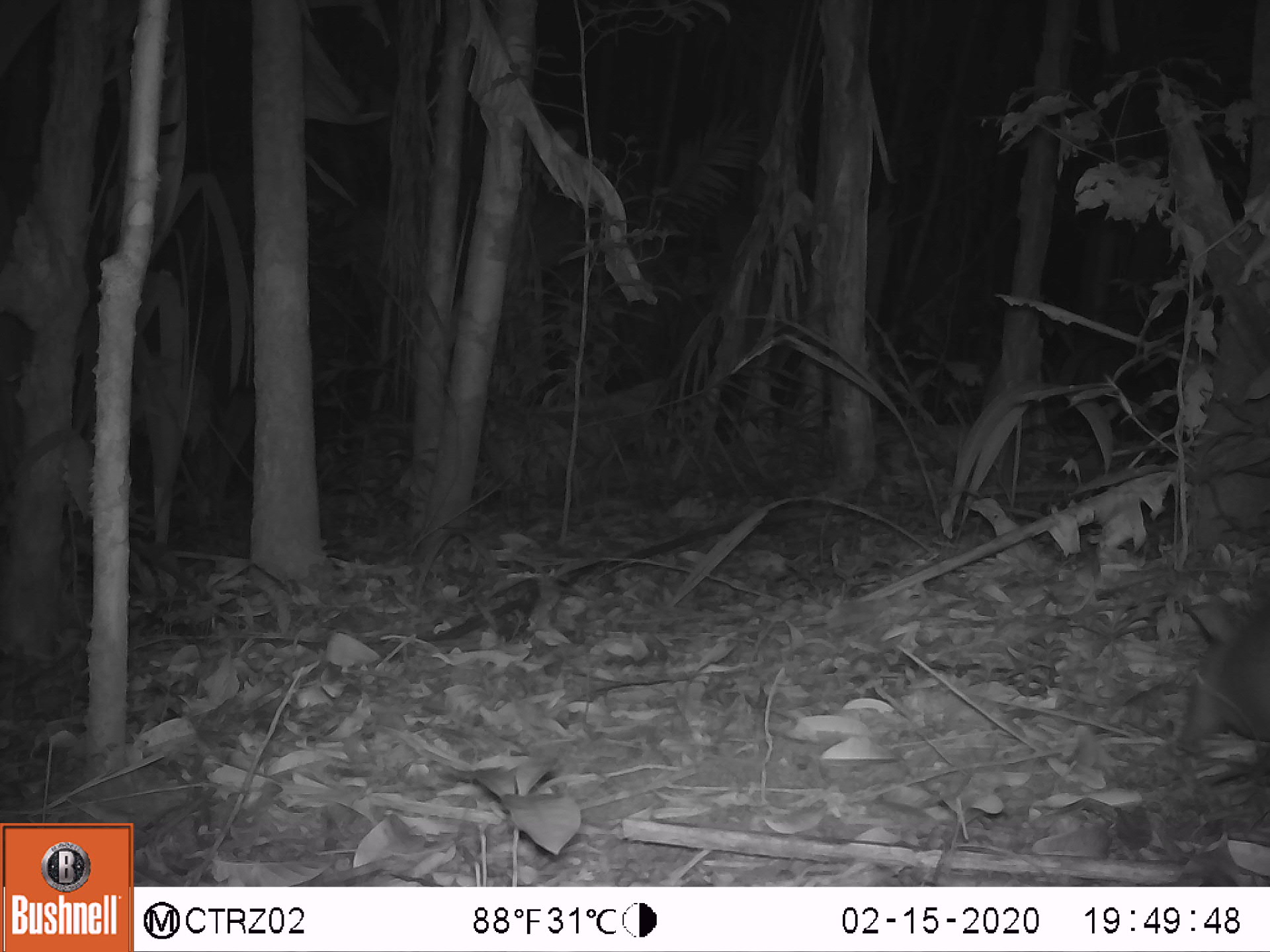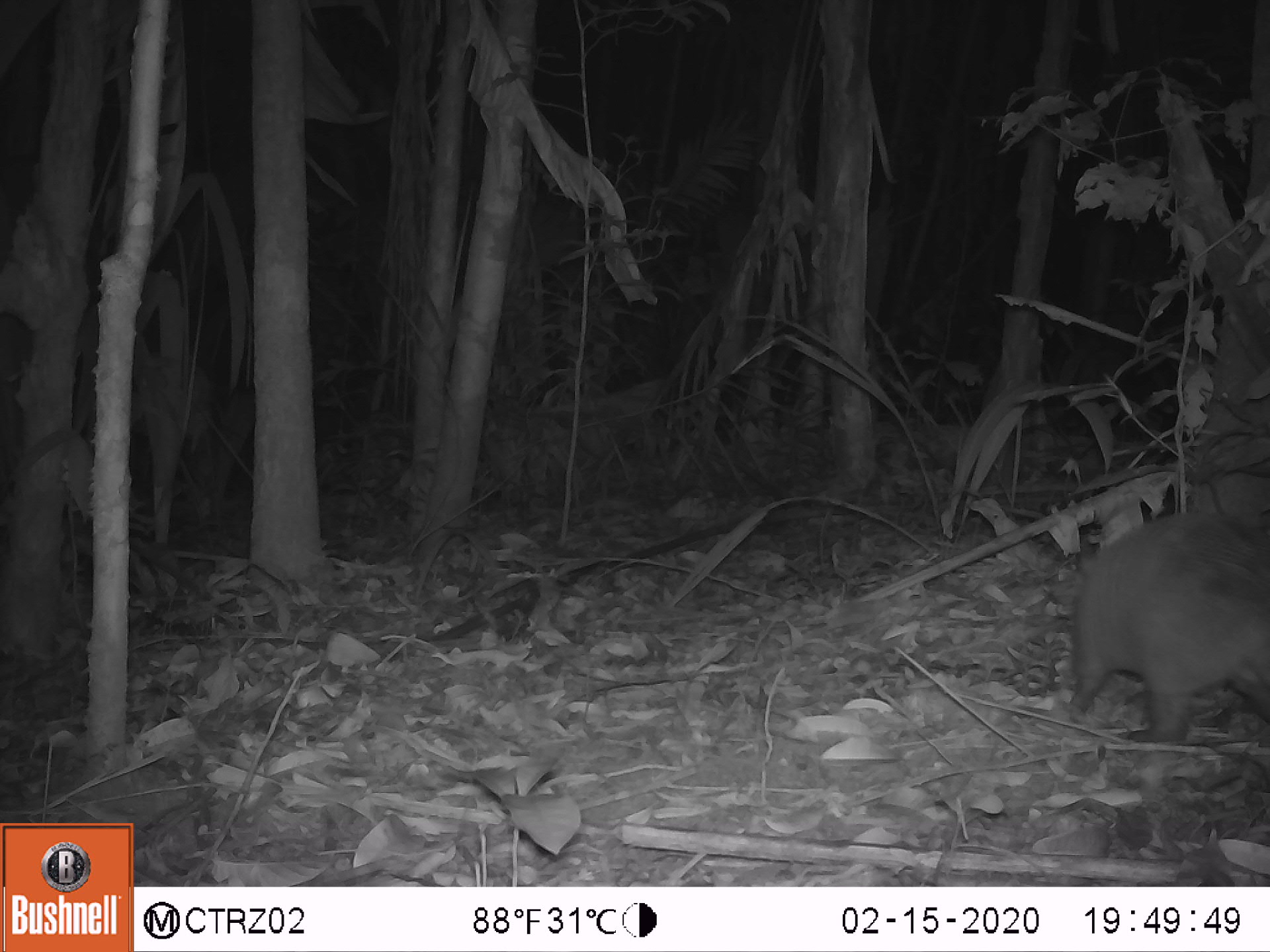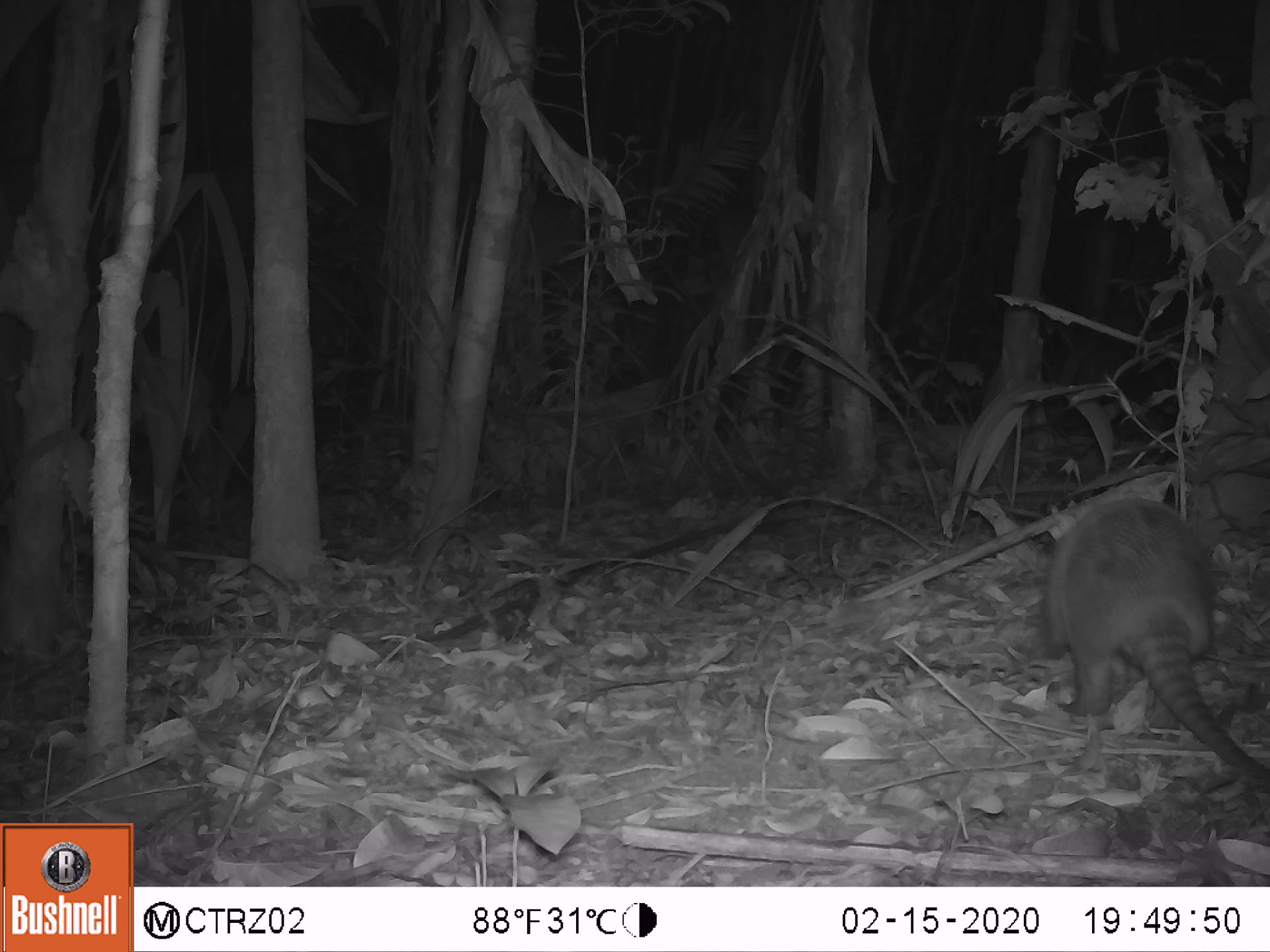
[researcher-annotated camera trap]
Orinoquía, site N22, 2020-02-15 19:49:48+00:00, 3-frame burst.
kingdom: Animalia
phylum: Chordata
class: Mammalia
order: Cingulata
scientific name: Cingulata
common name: armadillo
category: unknown armadillo